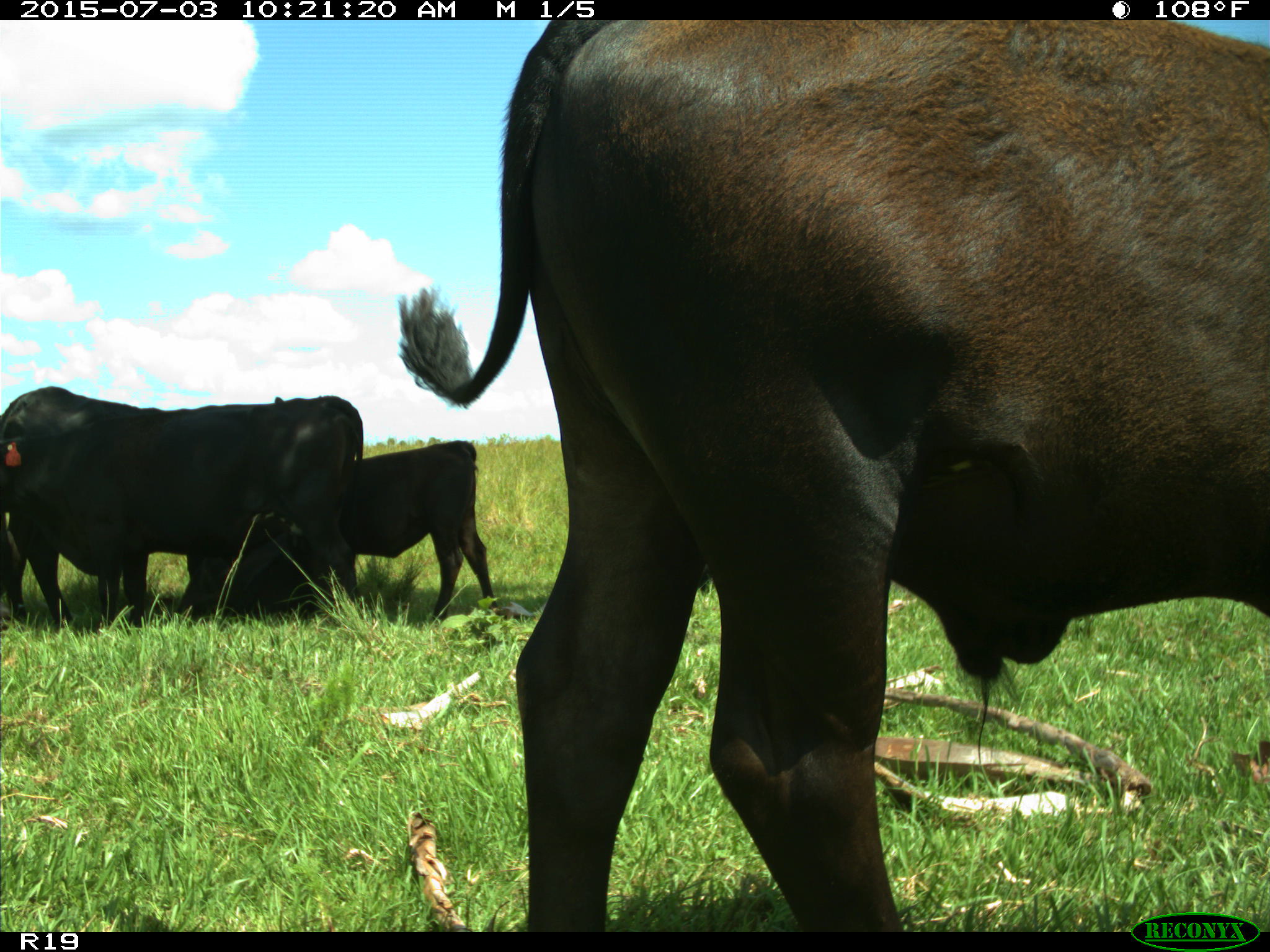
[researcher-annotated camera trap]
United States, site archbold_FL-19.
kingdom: Animalia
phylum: Chordata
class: Mammalia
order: Artiodactyla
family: Bovidae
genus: Bos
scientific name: Bos taurus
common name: domestic cow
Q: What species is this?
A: Bos taurus (domestic cow).